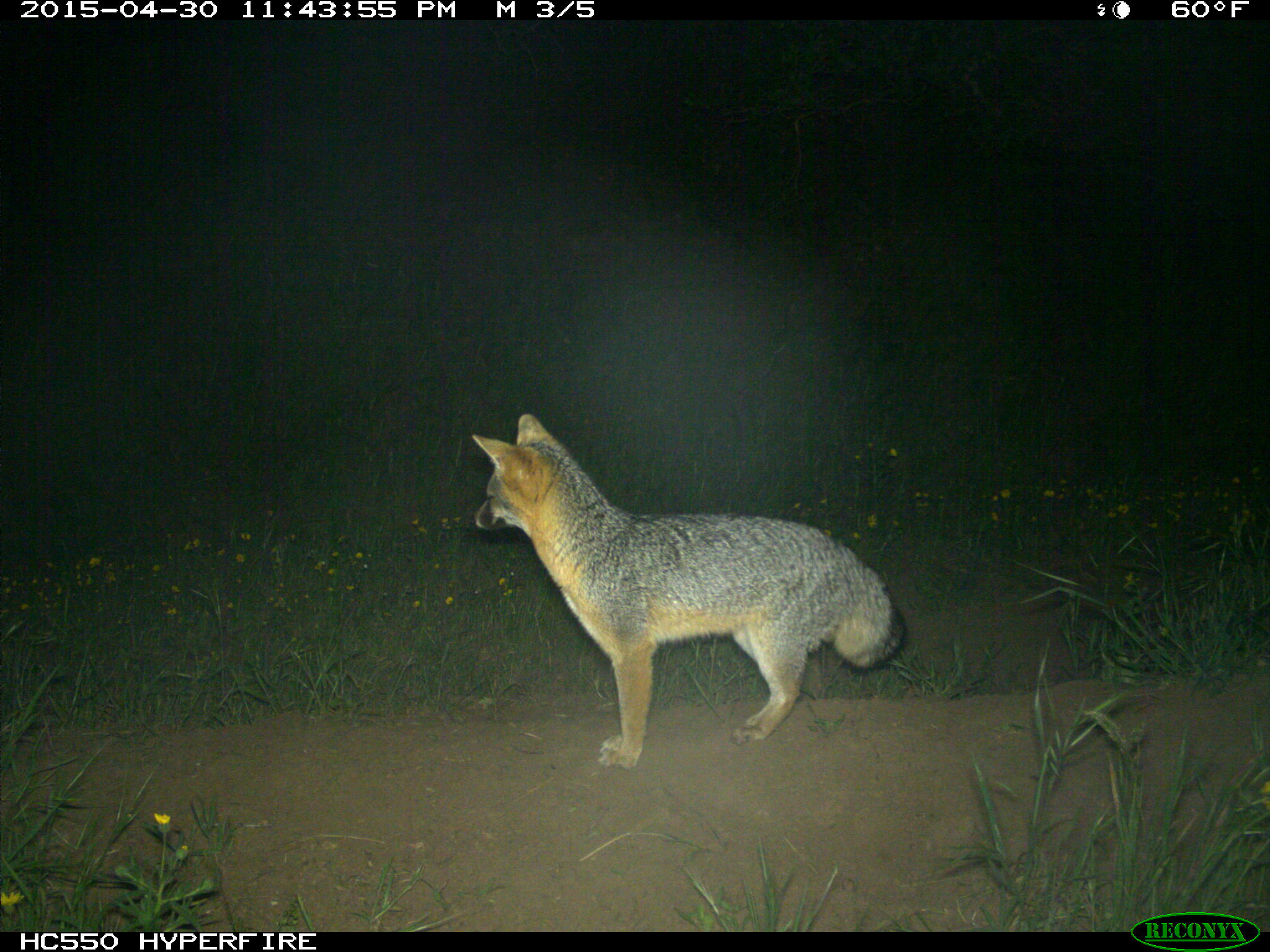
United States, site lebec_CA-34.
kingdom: Animalia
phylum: Chordata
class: Mammalia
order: Carnivora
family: Canidae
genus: Urocyon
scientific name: Urocyon cinereoargenteus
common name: gray fox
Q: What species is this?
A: Urocyon cinereoargenteus (gray fox).